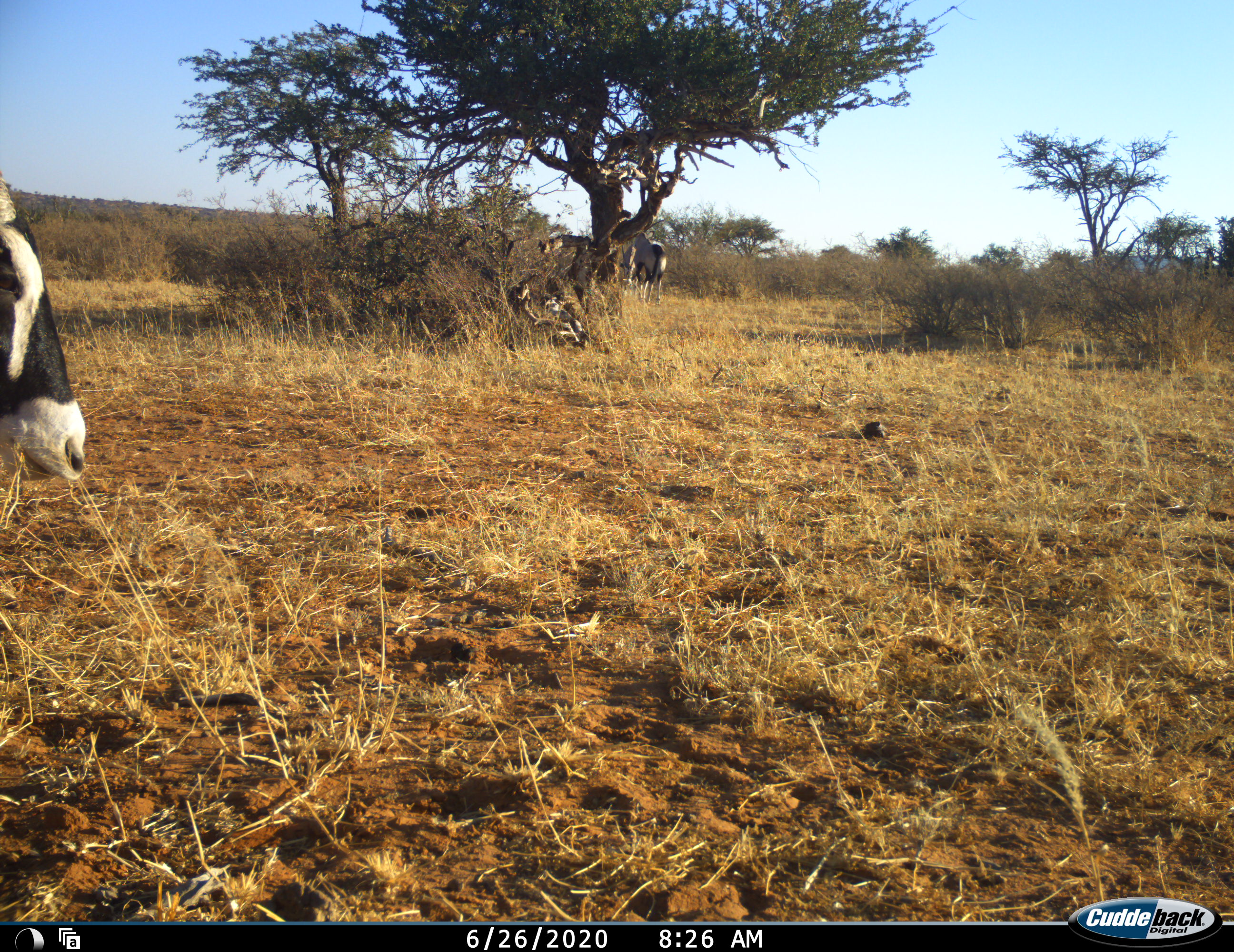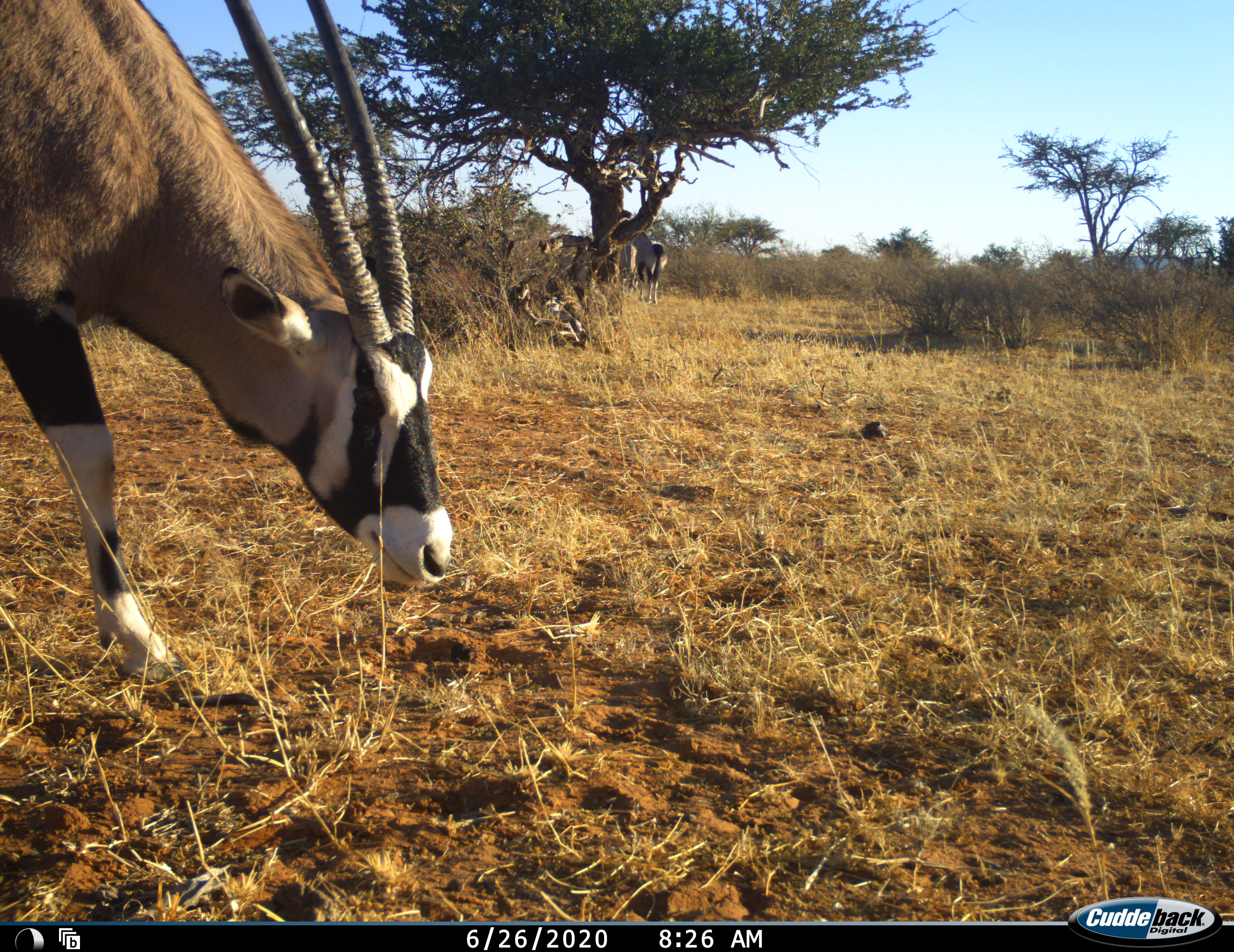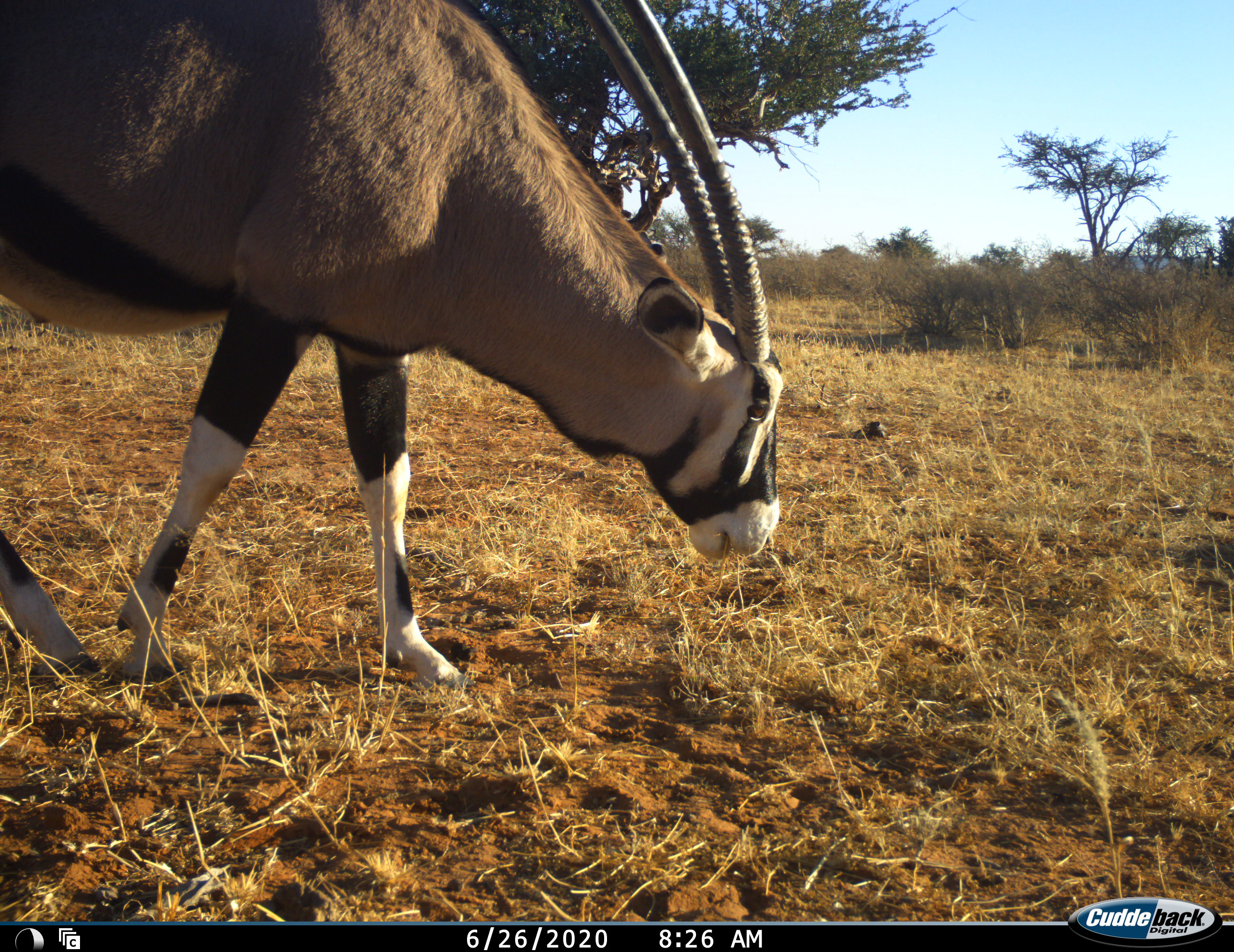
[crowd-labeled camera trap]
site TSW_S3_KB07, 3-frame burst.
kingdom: Animalia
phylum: Chordata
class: Mammalia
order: Artiodactyla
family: Bovidae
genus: Oryx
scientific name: Oryx gazella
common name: gemsbok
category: oryx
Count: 2.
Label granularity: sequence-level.